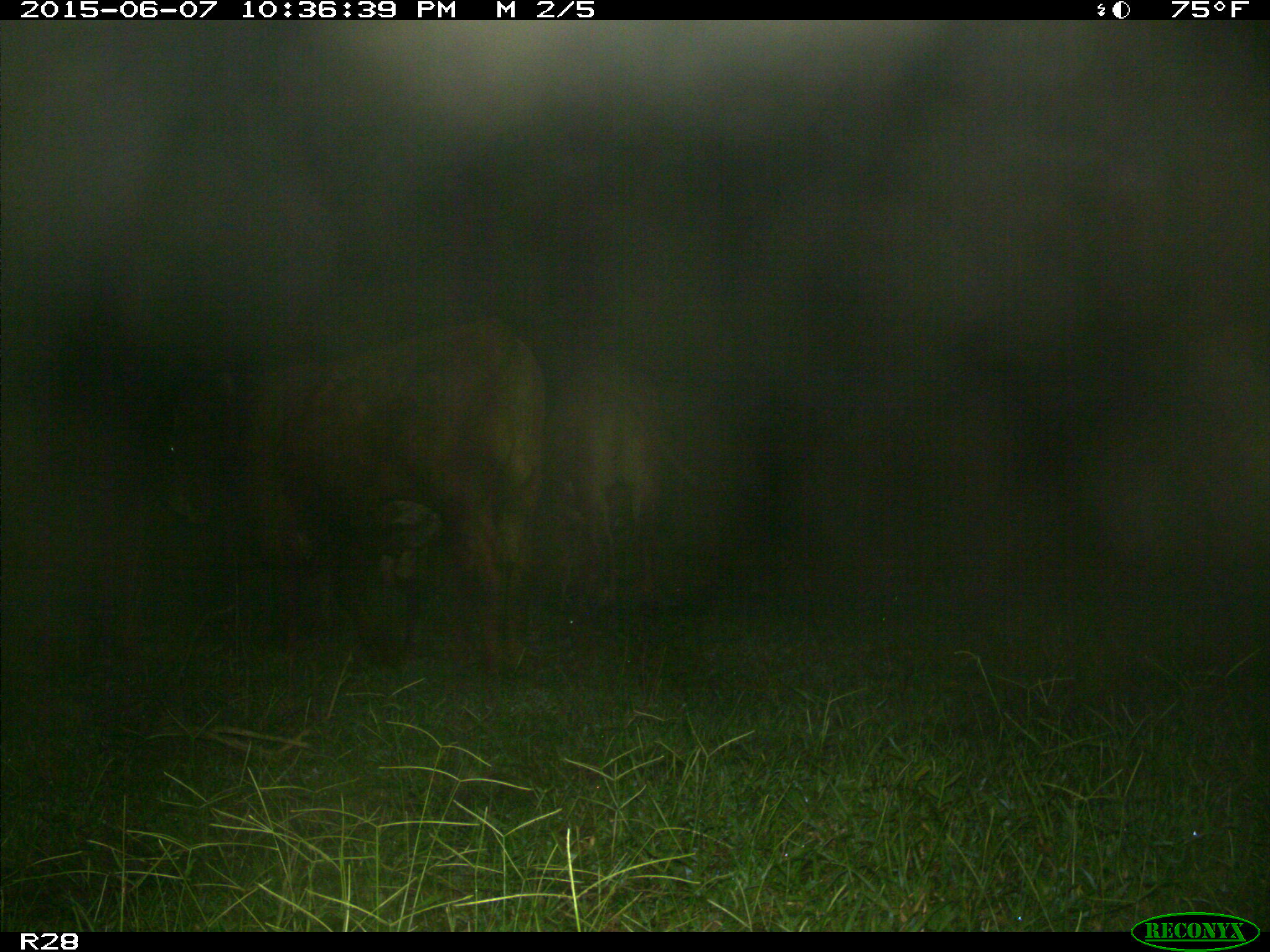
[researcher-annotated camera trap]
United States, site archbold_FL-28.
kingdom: Animalia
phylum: Chordata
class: Mammalia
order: Artiodactyla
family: Bovidae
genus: Bos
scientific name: Bos taurus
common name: domestic cow